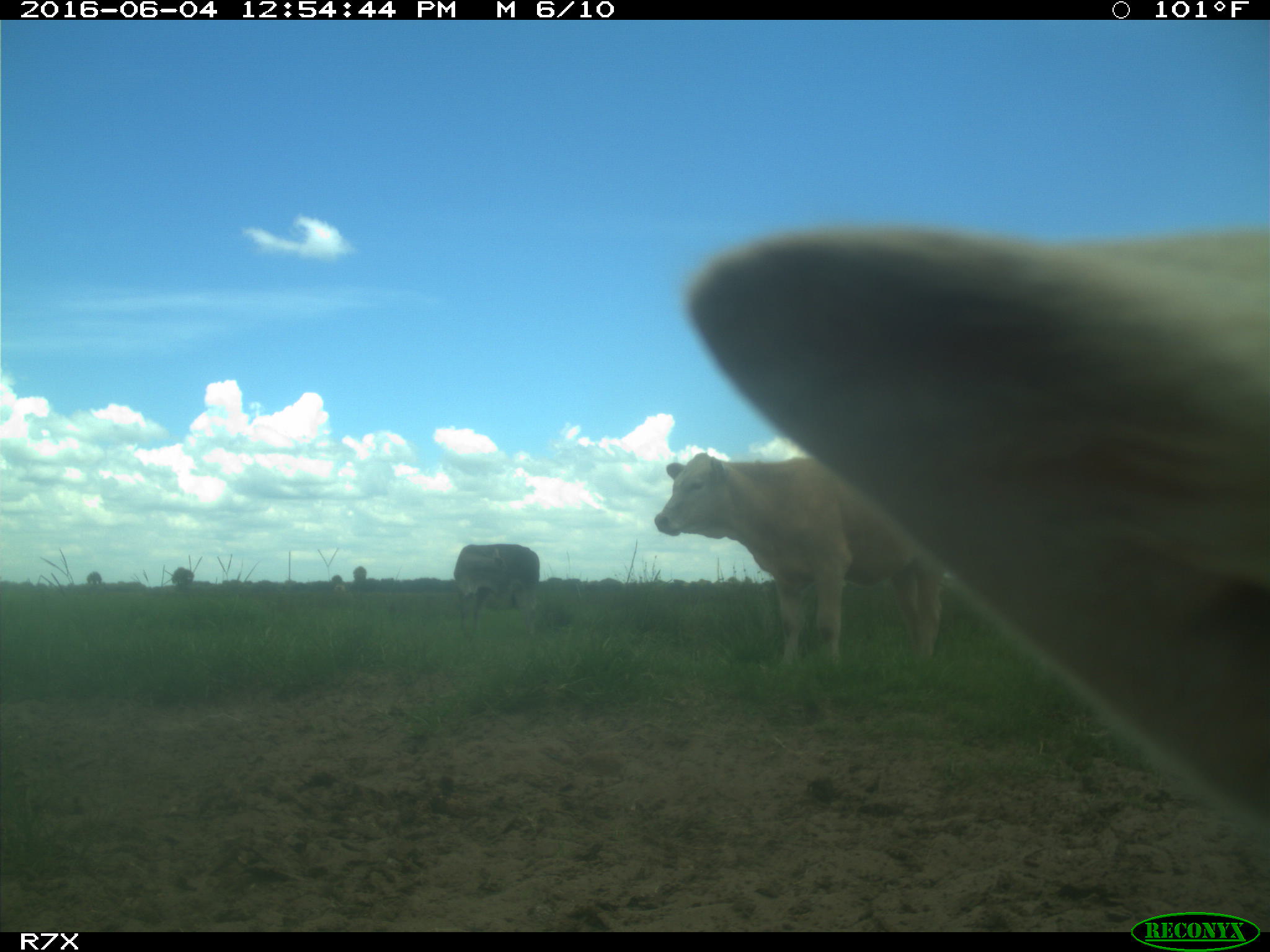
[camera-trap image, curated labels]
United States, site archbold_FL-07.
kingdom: Animalia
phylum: Chordata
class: Mammalia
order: Artiodactyla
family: Bovidae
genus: Bos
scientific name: Bos taurus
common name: domestic cow